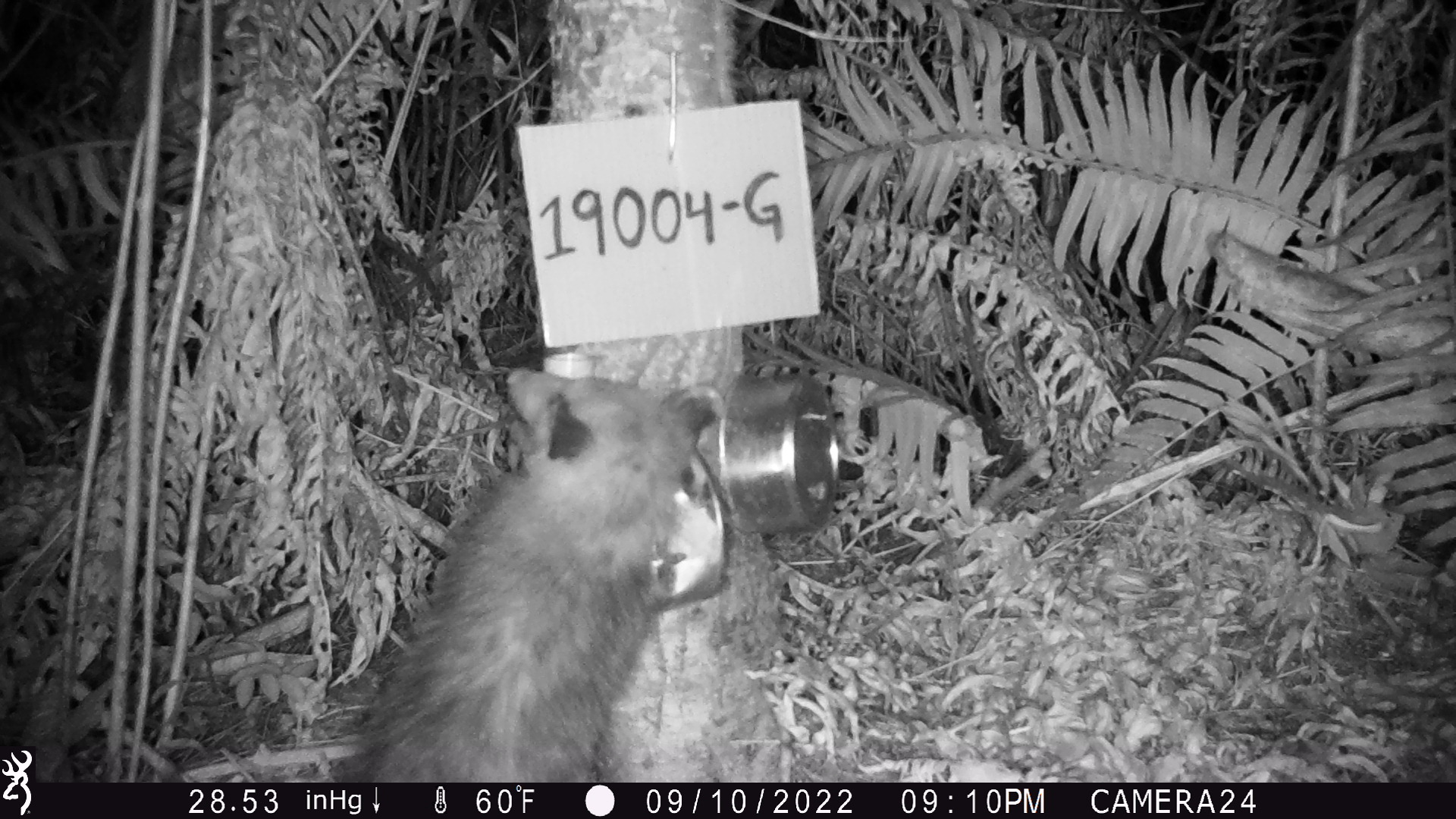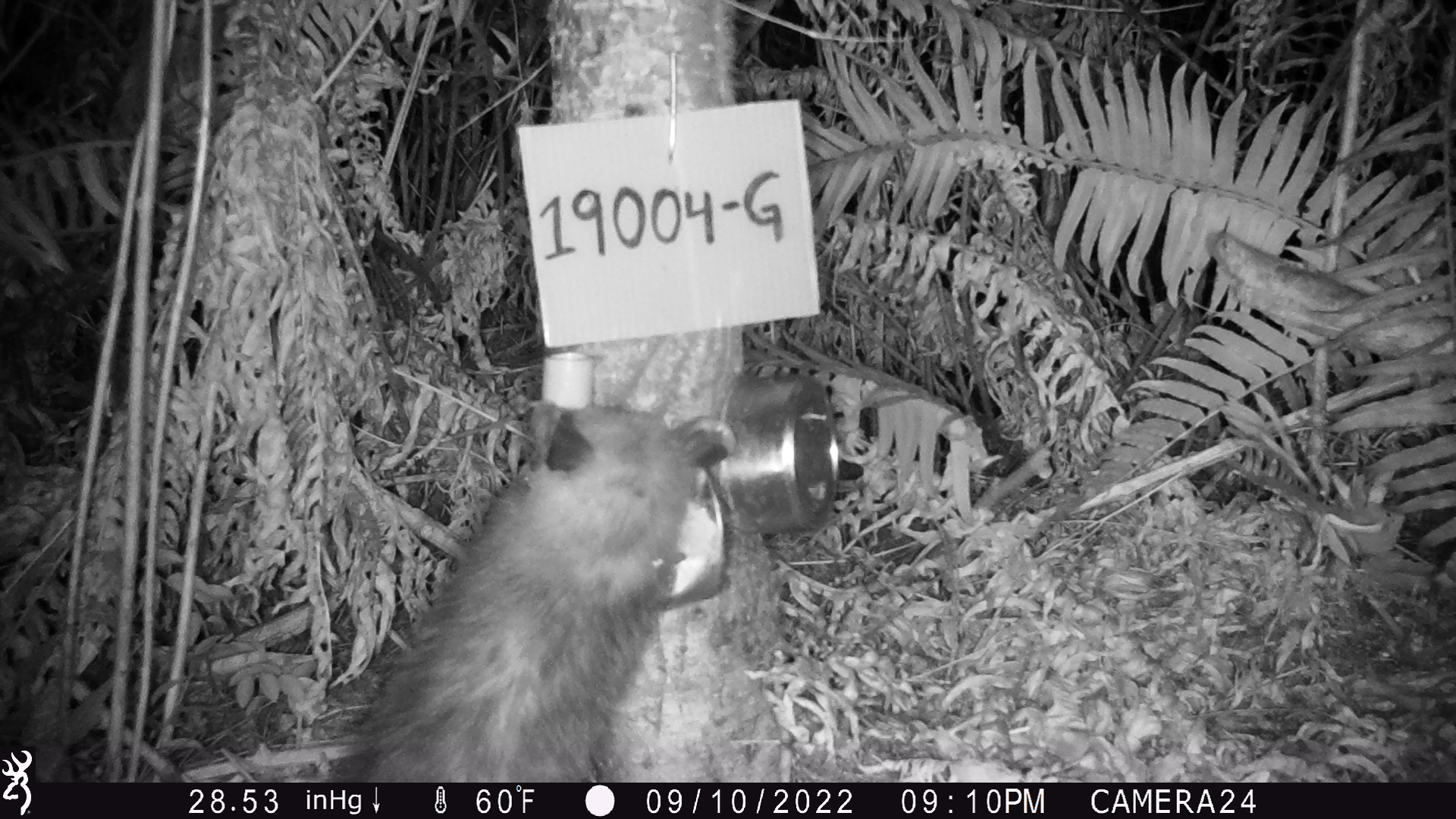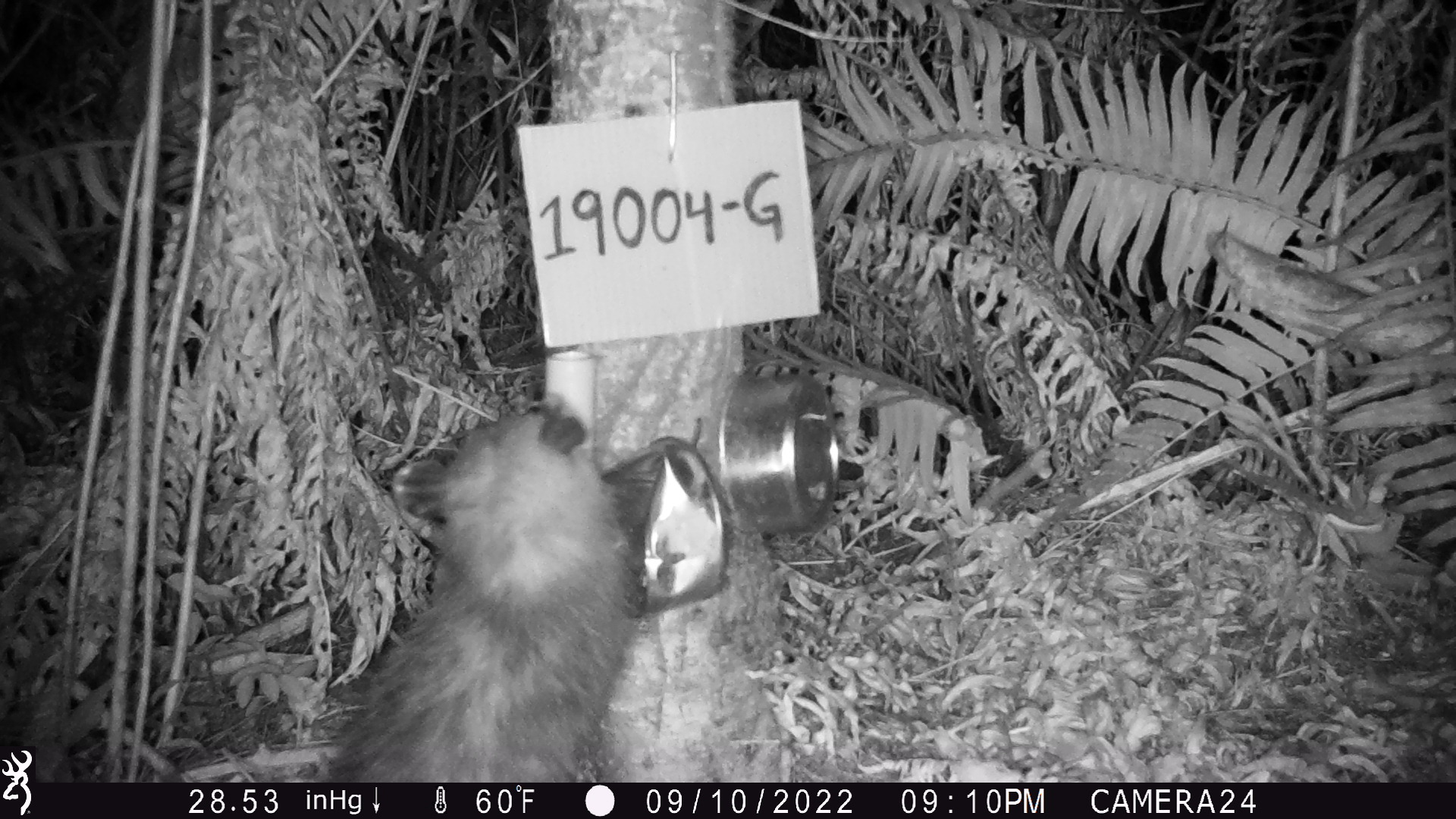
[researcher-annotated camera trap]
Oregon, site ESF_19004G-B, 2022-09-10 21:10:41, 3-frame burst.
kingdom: Animalia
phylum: Chordata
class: Mammalia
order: Didelphimorphia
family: Didelphidae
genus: Didelphis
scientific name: Didelphis virginiana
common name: virginia opossum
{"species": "virginia opossum (Didelphis virginiana)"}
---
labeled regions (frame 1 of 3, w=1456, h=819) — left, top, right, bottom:
virginia opossum: 298, 354, 740, 776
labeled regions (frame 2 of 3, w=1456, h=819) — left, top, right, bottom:
virginia opossum: 321, 392, 746, 781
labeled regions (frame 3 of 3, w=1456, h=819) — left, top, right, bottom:
virginia opossum: 313, 395, 670, 775